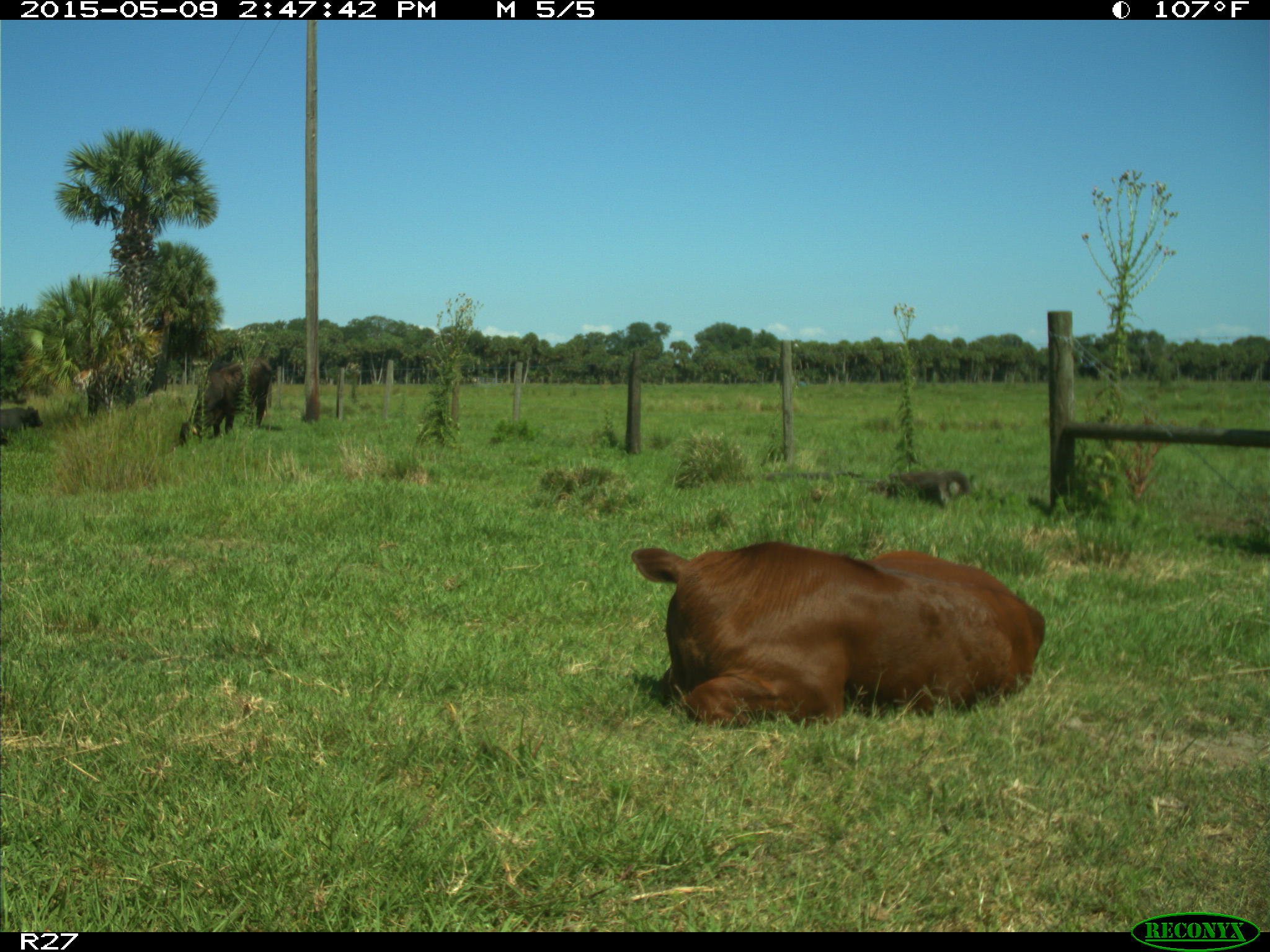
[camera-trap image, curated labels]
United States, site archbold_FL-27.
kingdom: Animalia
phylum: Chordata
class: Mammalia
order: Artiodactyla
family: Bovidae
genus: Bos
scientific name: Bos taurus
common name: domestic cow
Bos taurus (domestic cow).